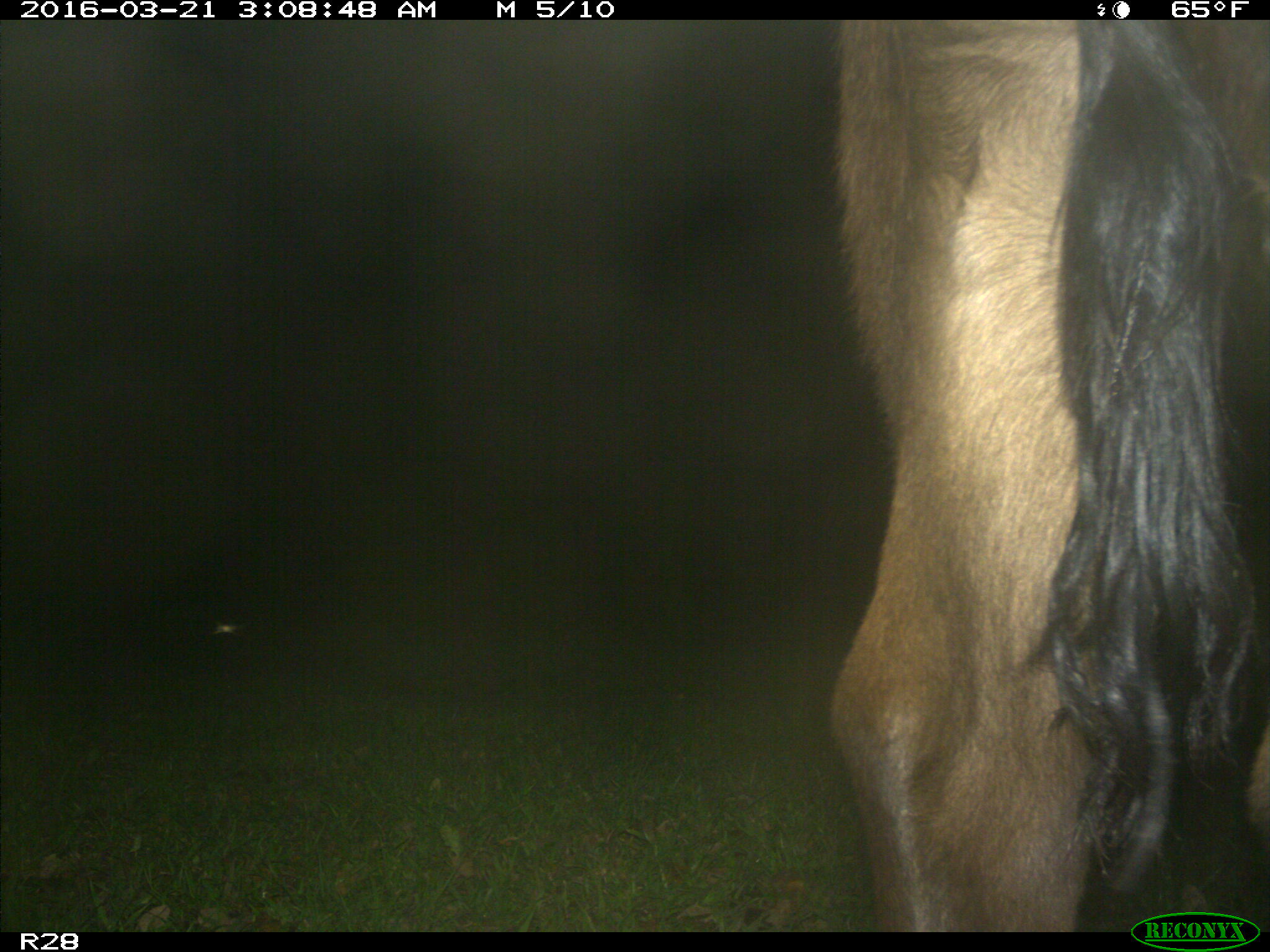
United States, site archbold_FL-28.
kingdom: Animalia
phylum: Chordata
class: Mammalia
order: Artiodactyla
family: Bovidae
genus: Bos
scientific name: Bos taurus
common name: domestic cow